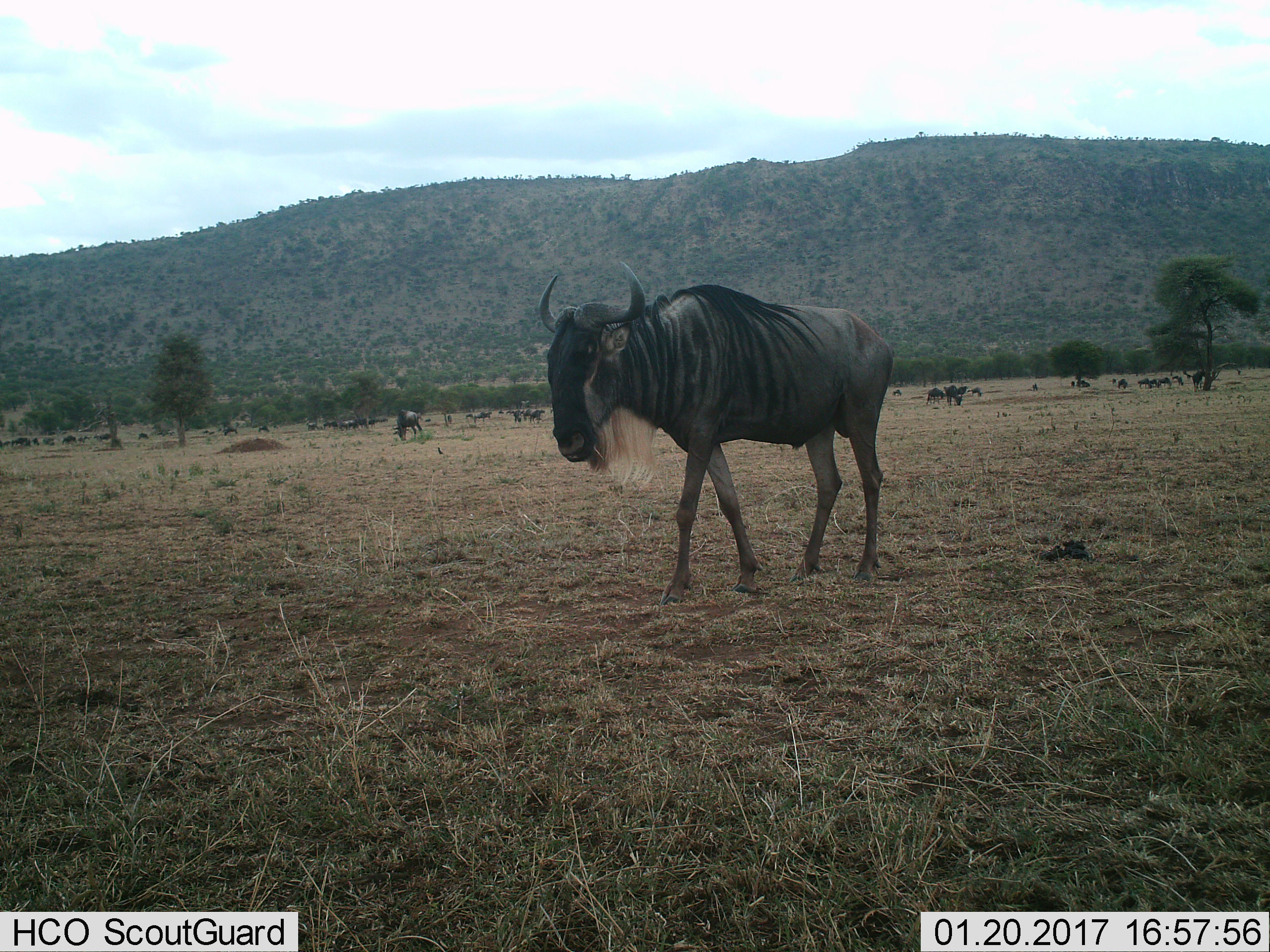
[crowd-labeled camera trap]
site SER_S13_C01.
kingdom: Animalia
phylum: Chordata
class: Mammalia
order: Artiodactyla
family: Bovidae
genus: Connochaetes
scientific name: Connochaetes taurinus taurinus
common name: blue wildebeest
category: wildebeestblue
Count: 11-50.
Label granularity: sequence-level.